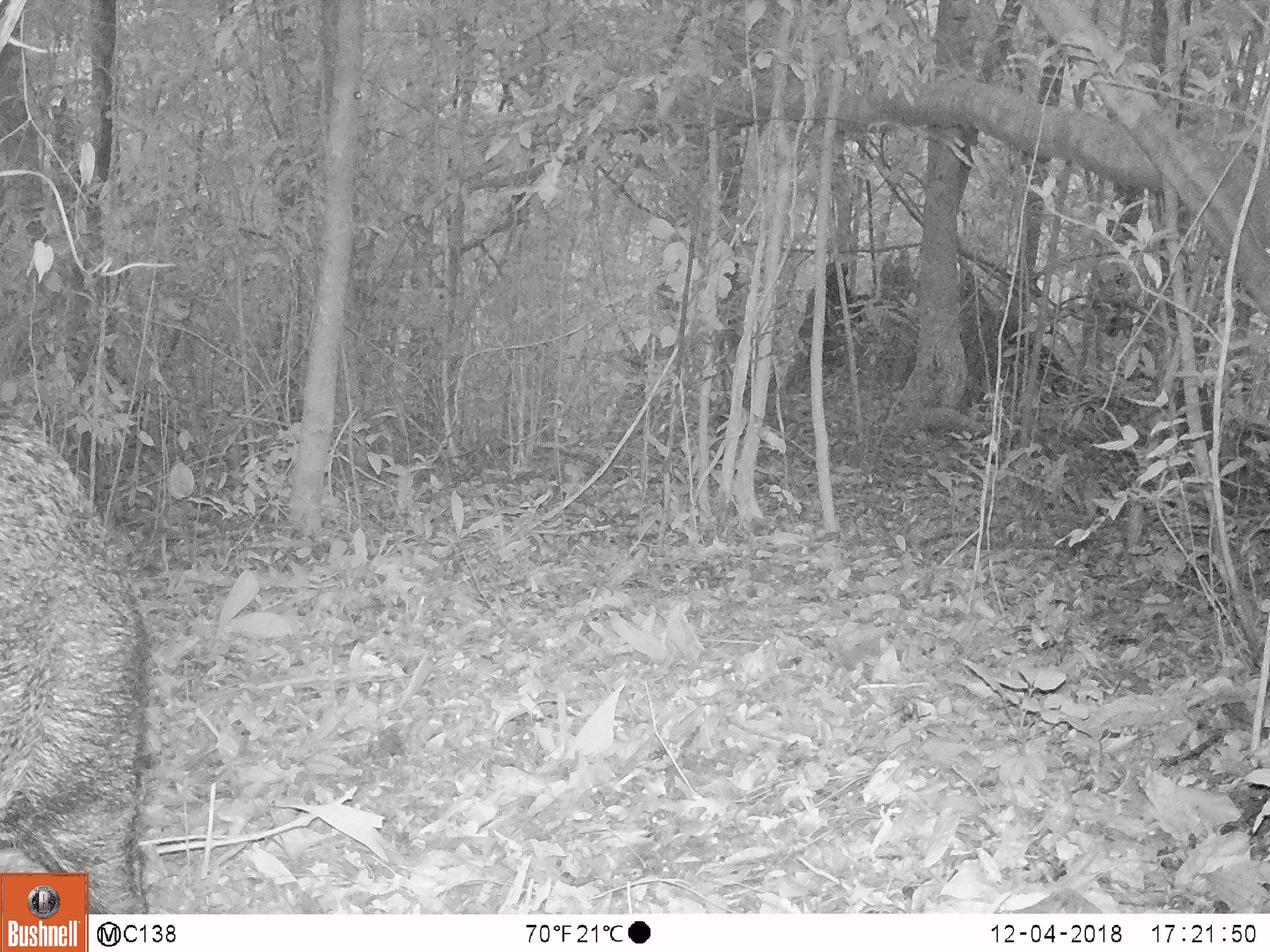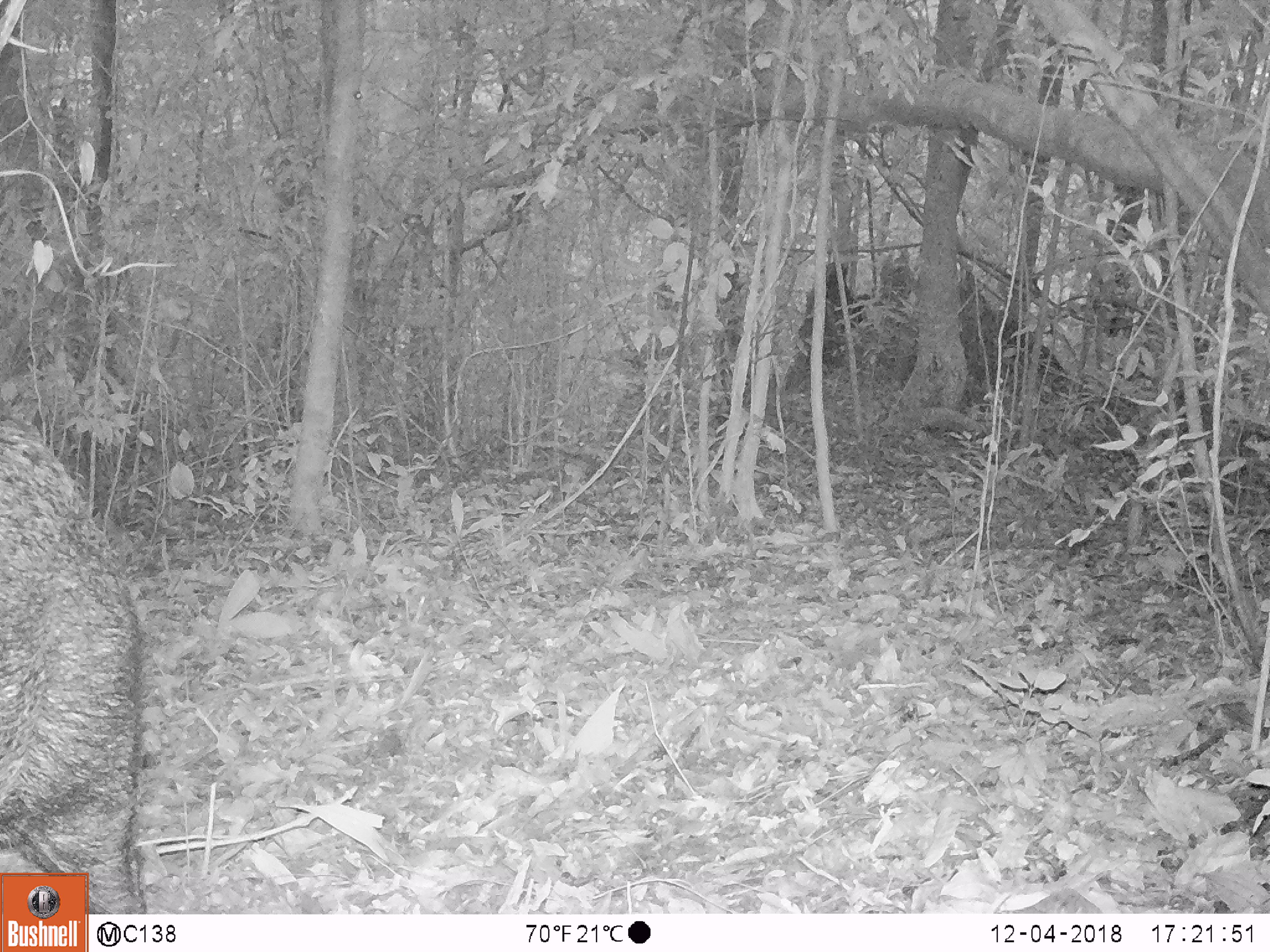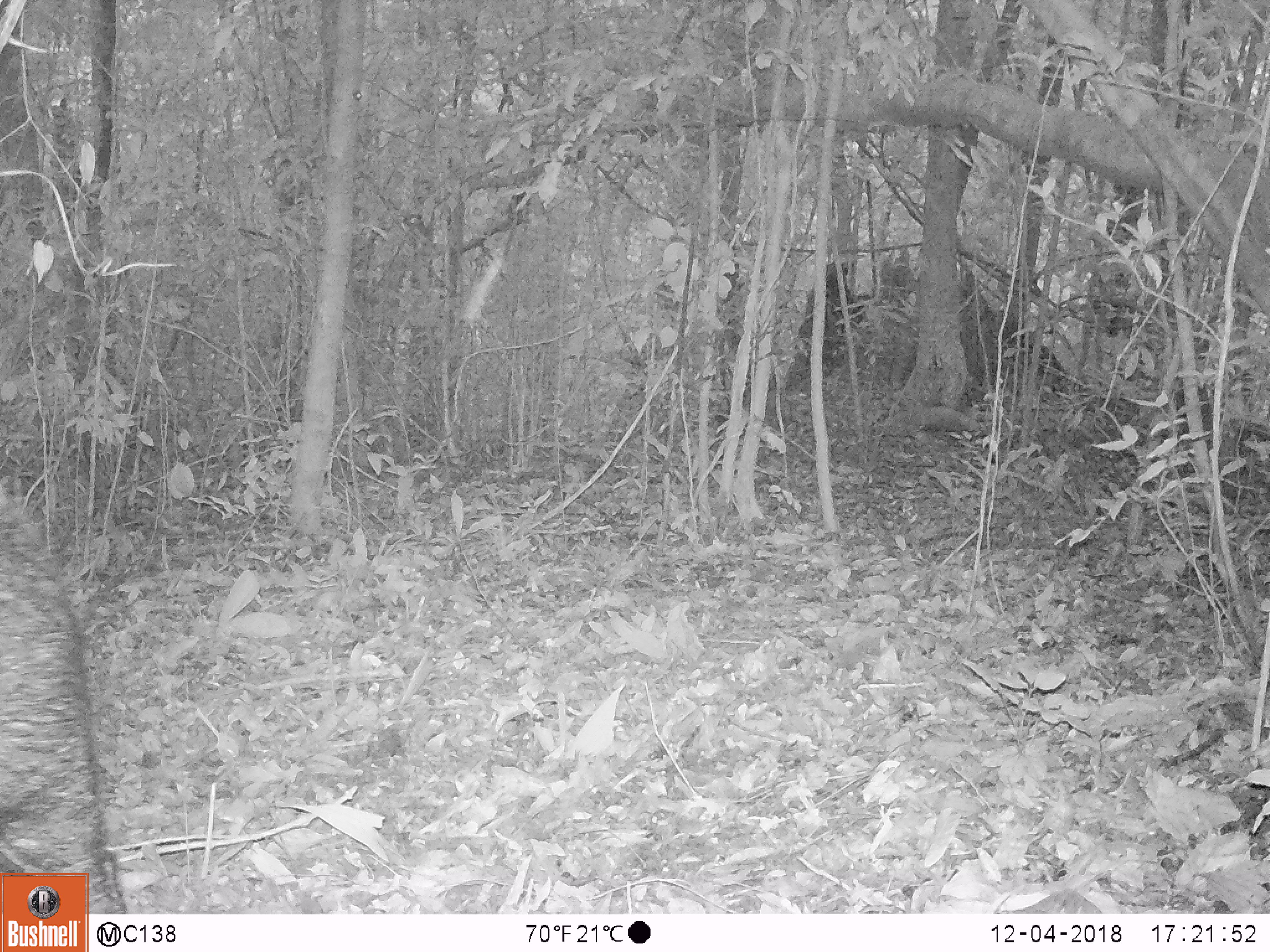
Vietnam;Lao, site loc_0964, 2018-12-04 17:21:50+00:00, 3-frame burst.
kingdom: Animalia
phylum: Chordata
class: Mammalia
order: Artiodactyla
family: Suidae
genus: Sus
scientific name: Sus scrofa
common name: eurasian wild pig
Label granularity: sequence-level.